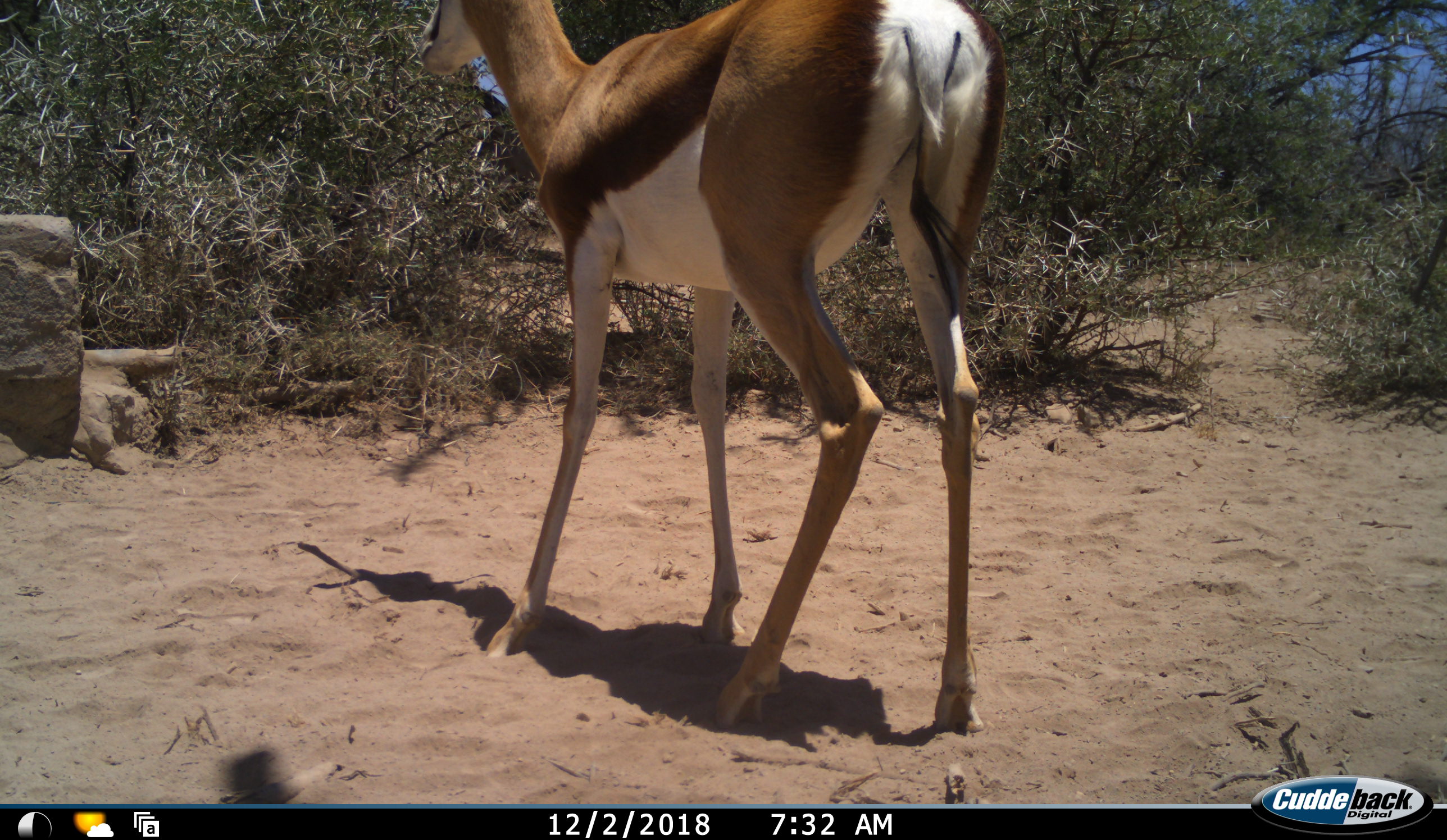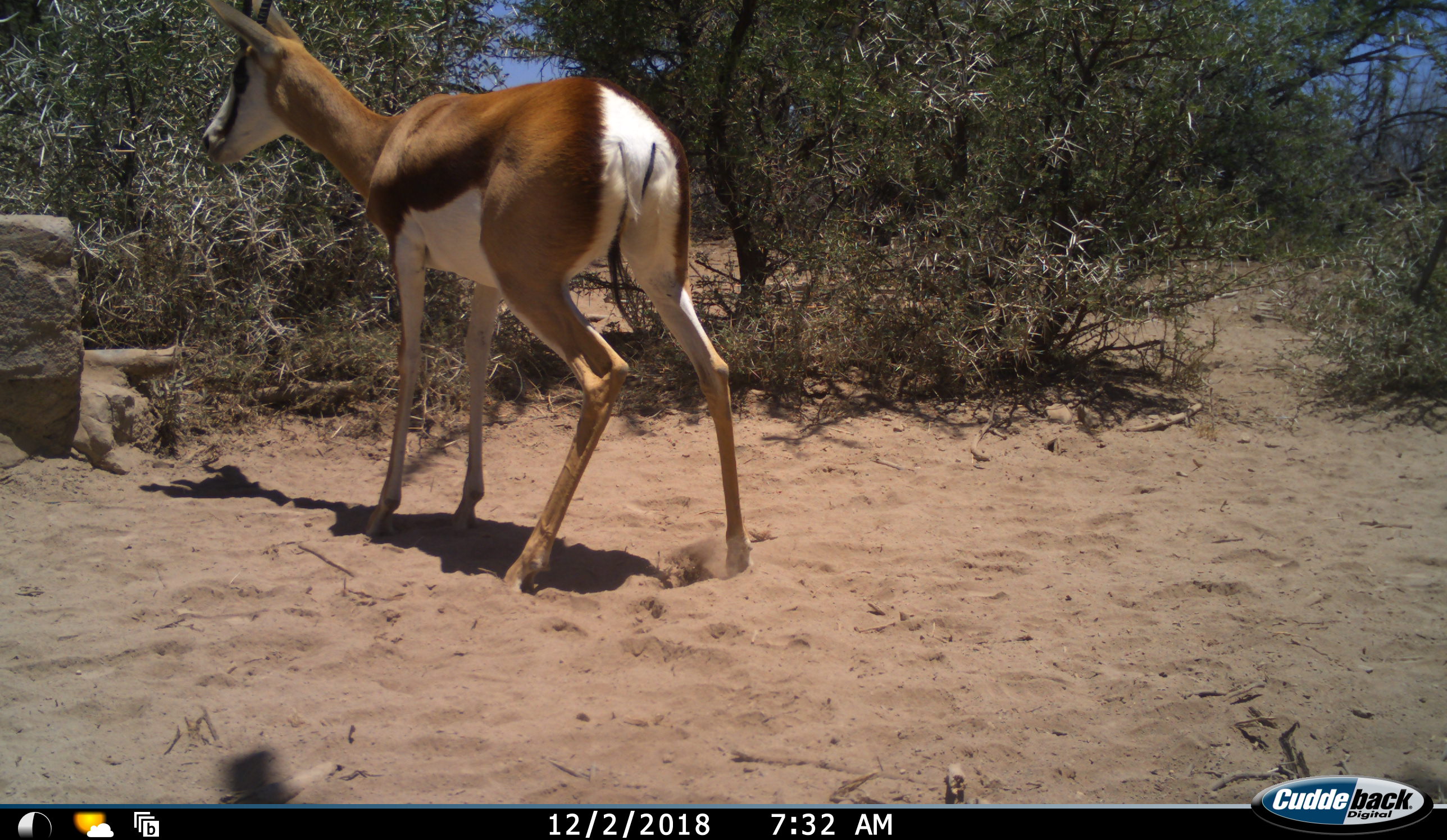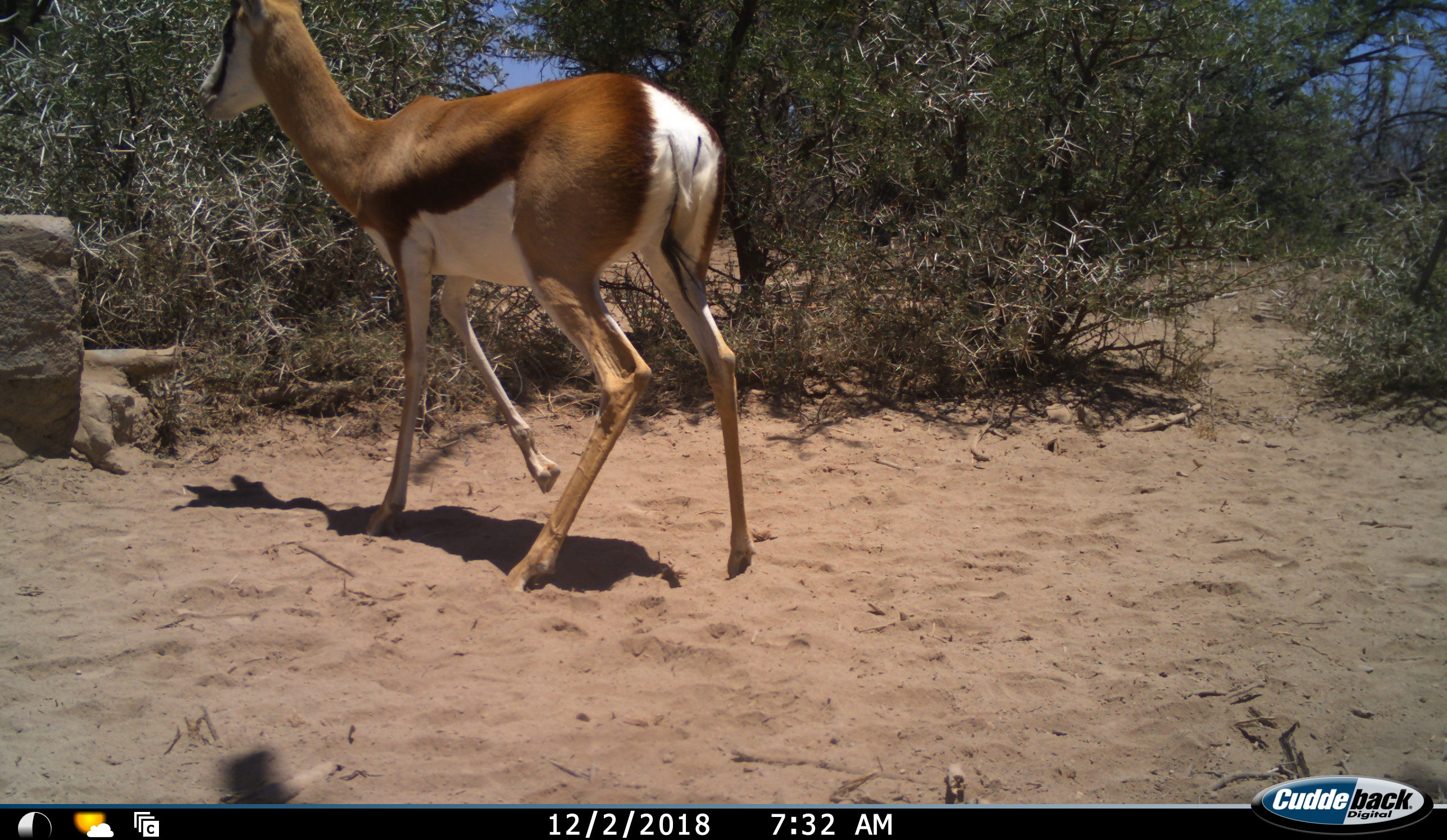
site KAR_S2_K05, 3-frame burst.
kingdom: Animalia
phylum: Chordata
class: Mammalia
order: Artiodactyla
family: Bovidae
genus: Antidorcas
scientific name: Antidorcas marsupialis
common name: springbok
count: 1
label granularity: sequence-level